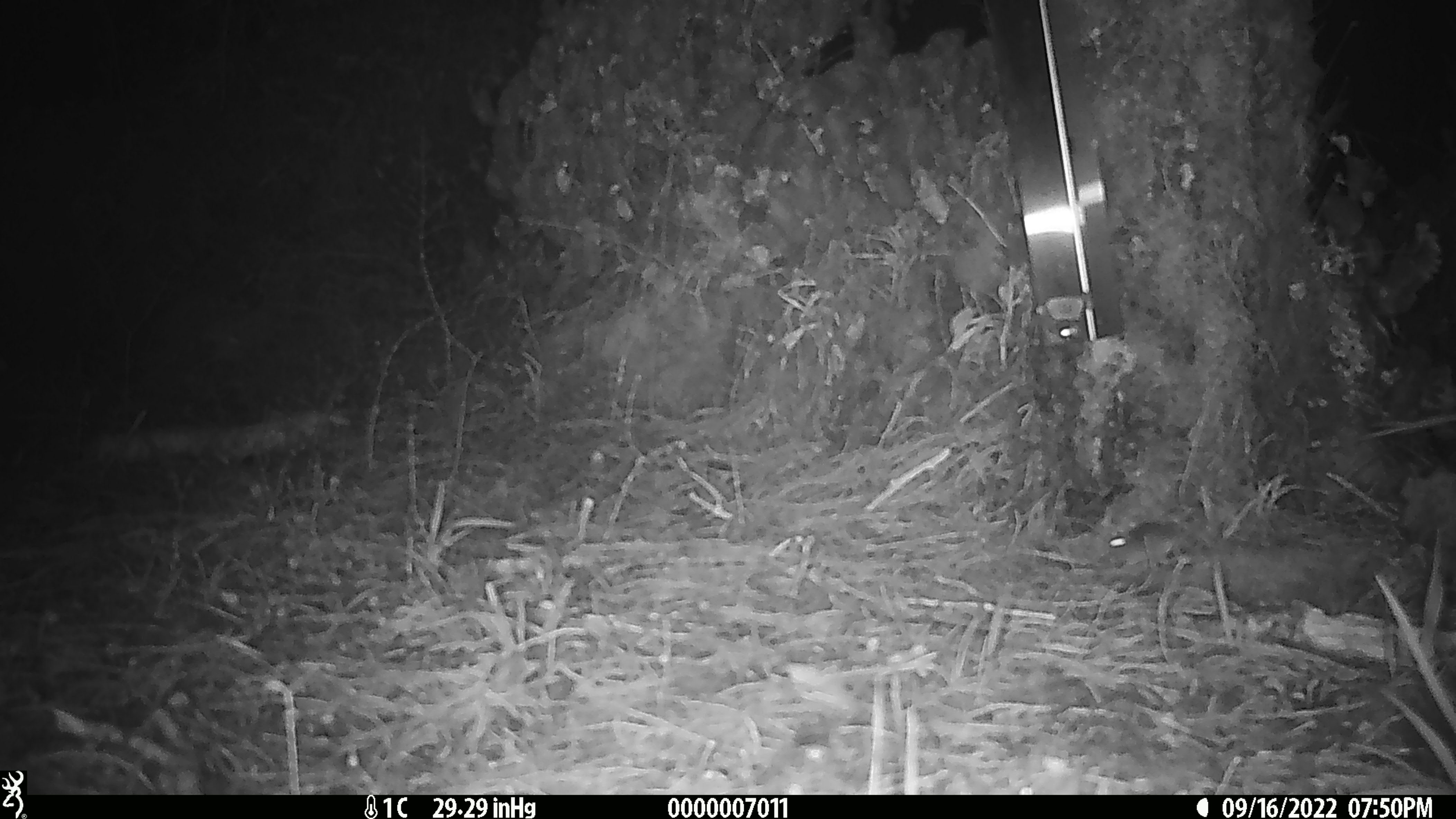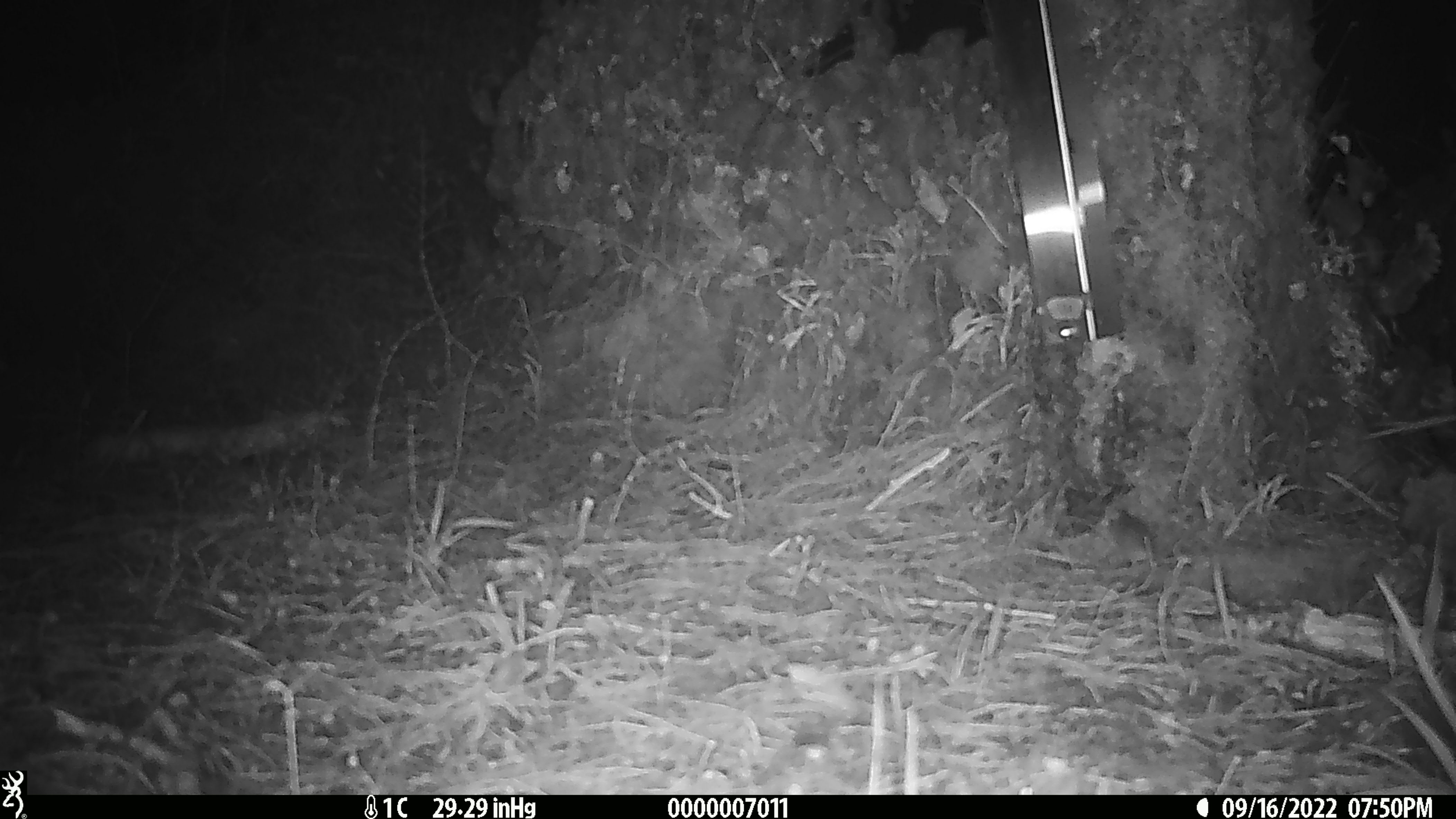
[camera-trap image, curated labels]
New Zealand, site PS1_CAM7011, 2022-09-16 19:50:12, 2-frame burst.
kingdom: Animalia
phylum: Chordata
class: Mammalia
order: Rodentia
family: Muridae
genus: Mus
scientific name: Mus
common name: mouse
Mouse (Mus).